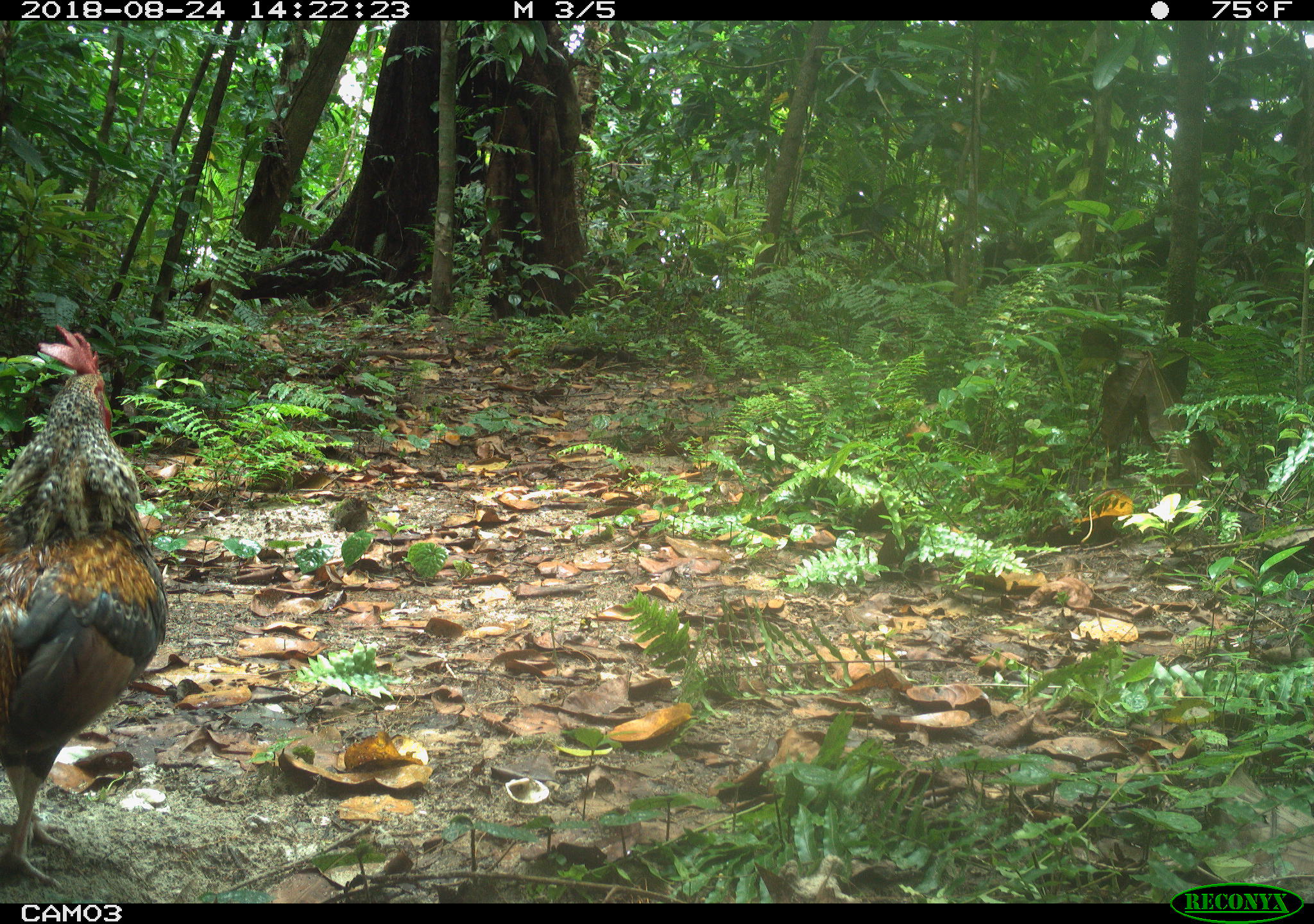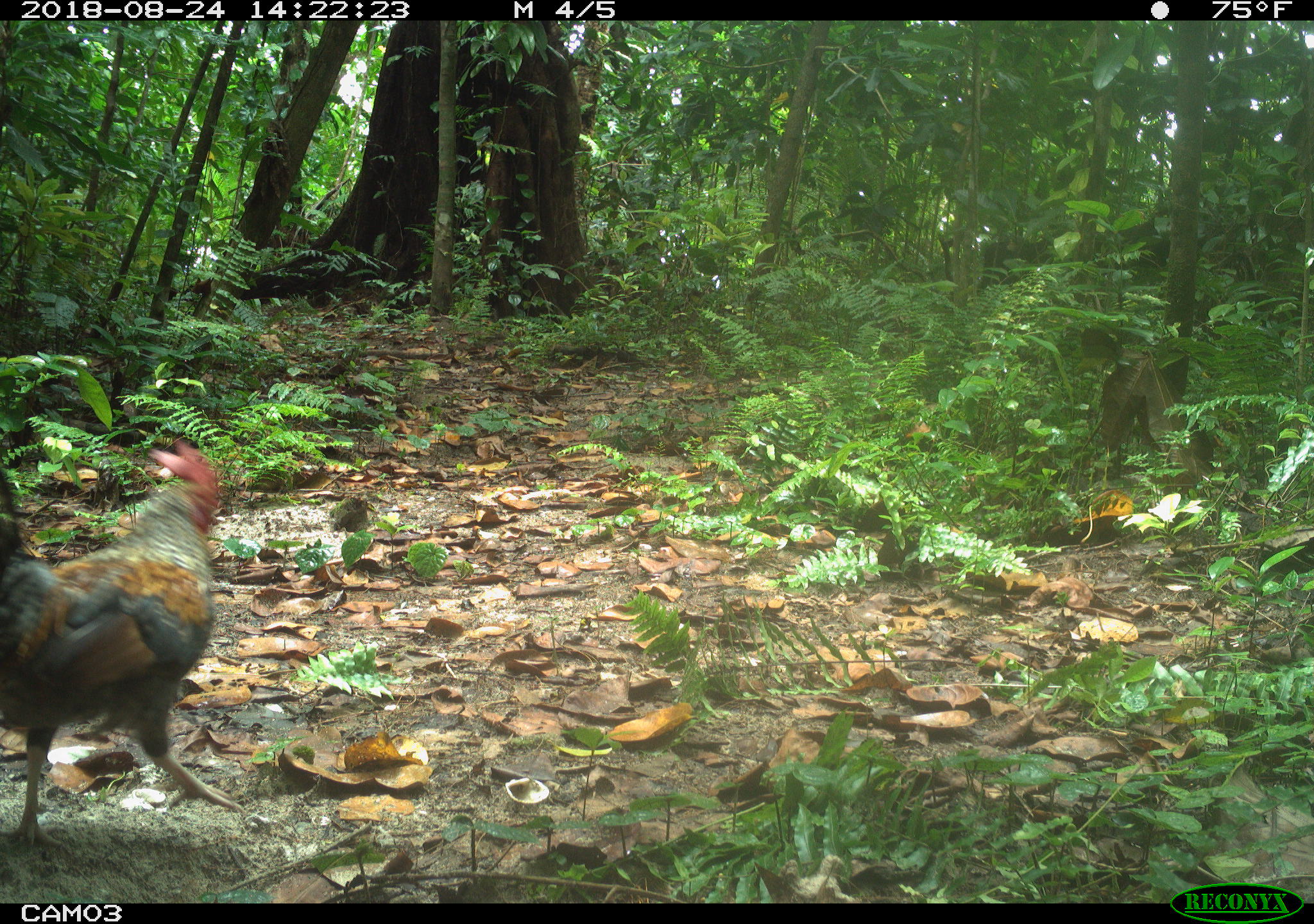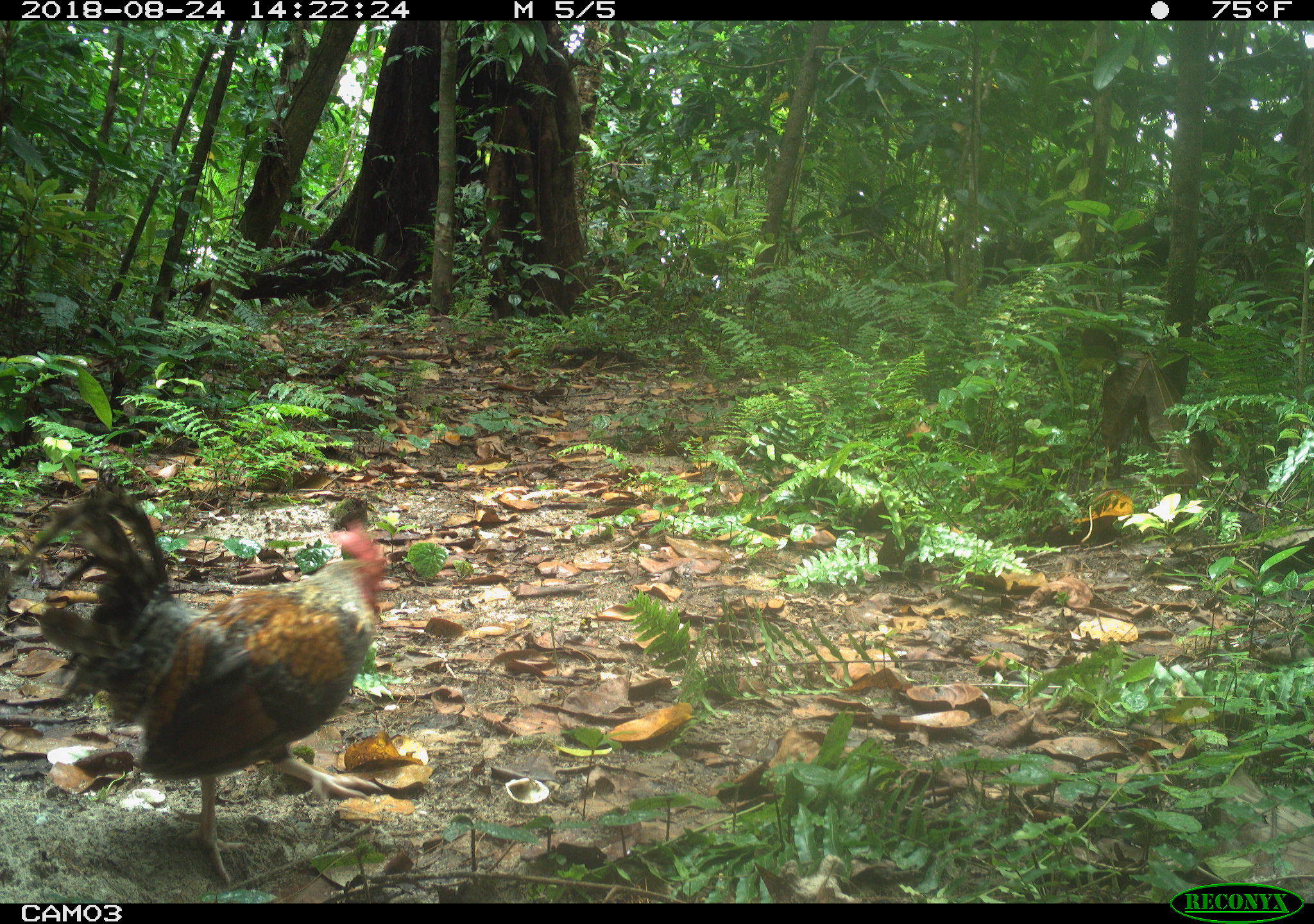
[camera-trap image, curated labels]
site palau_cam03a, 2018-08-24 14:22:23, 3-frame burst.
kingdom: Animalia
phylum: Chordata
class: Aves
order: Galliformes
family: Phasianidae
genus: Gallus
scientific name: Gallus gallus domesticus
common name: rooster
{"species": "rooster (Gallus gallus domesticus)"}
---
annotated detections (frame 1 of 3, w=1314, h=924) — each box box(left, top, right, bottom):
rooster: box(1, 315, 185, 895)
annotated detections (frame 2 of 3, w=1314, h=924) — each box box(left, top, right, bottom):
rooster: box(1, 433, 268, 864)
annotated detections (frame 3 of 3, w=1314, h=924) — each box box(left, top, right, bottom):
rooster: box(20, 454, 425, 898)